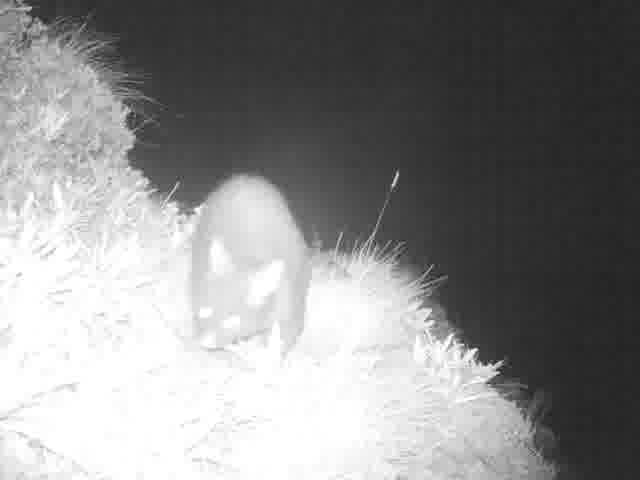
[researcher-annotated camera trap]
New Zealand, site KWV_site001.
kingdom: Animalia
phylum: Chordata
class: Mammalia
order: Diprotodontia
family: Phalangeridae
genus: Trichosurus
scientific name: Trichosurus vulpecula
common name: common brushtail possum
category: possum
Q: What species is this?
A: Possum (common brushtail possum) (Trichosurus vulpecula).